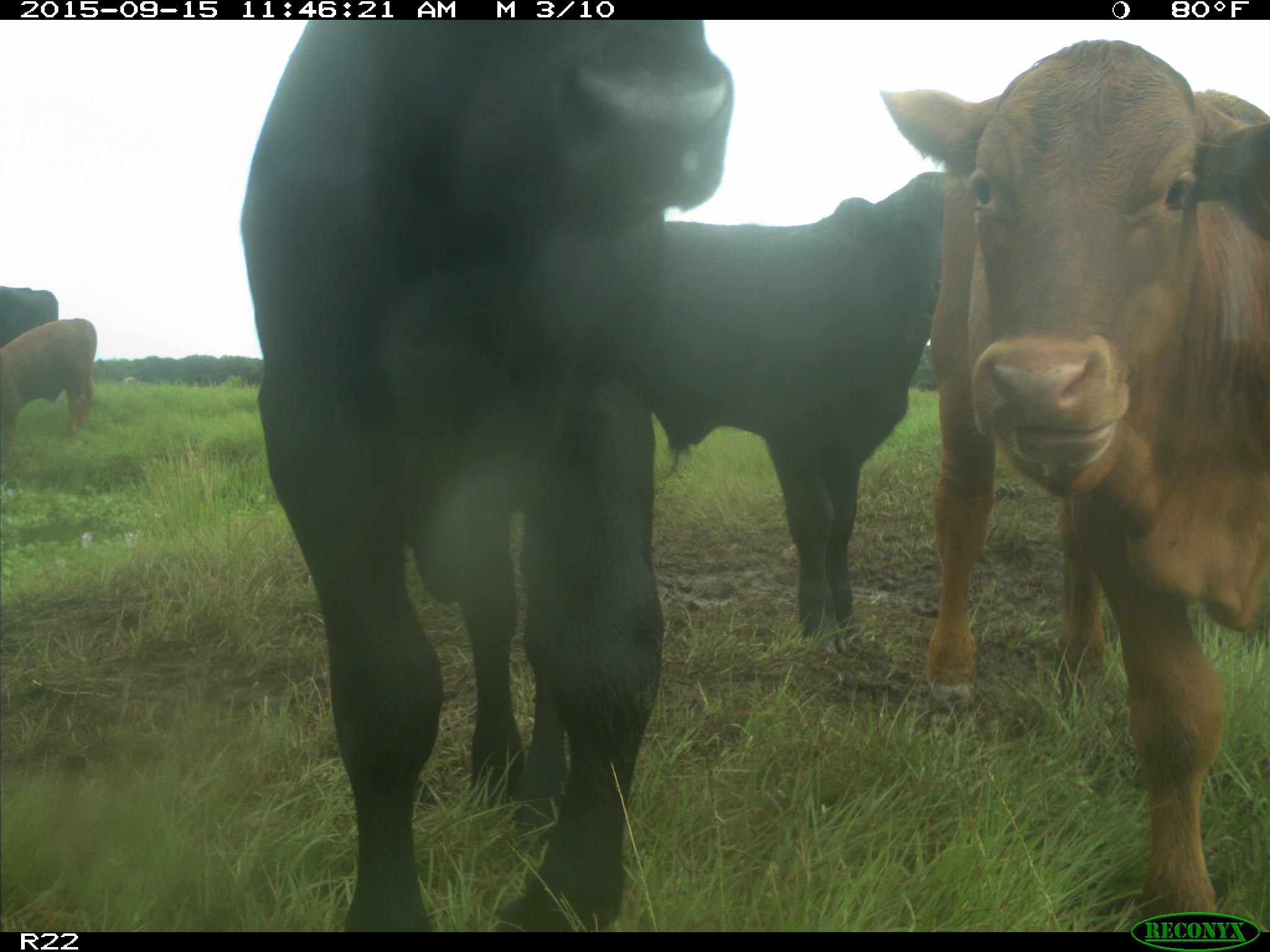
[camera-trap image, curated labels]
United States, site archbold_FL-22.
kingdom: Animalia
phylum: Chordata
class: Mammalia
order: Artiodactyla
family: Bovidae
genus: Bos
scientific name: Bos taurus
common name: domestic cow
Bos taurus (domestic cow).